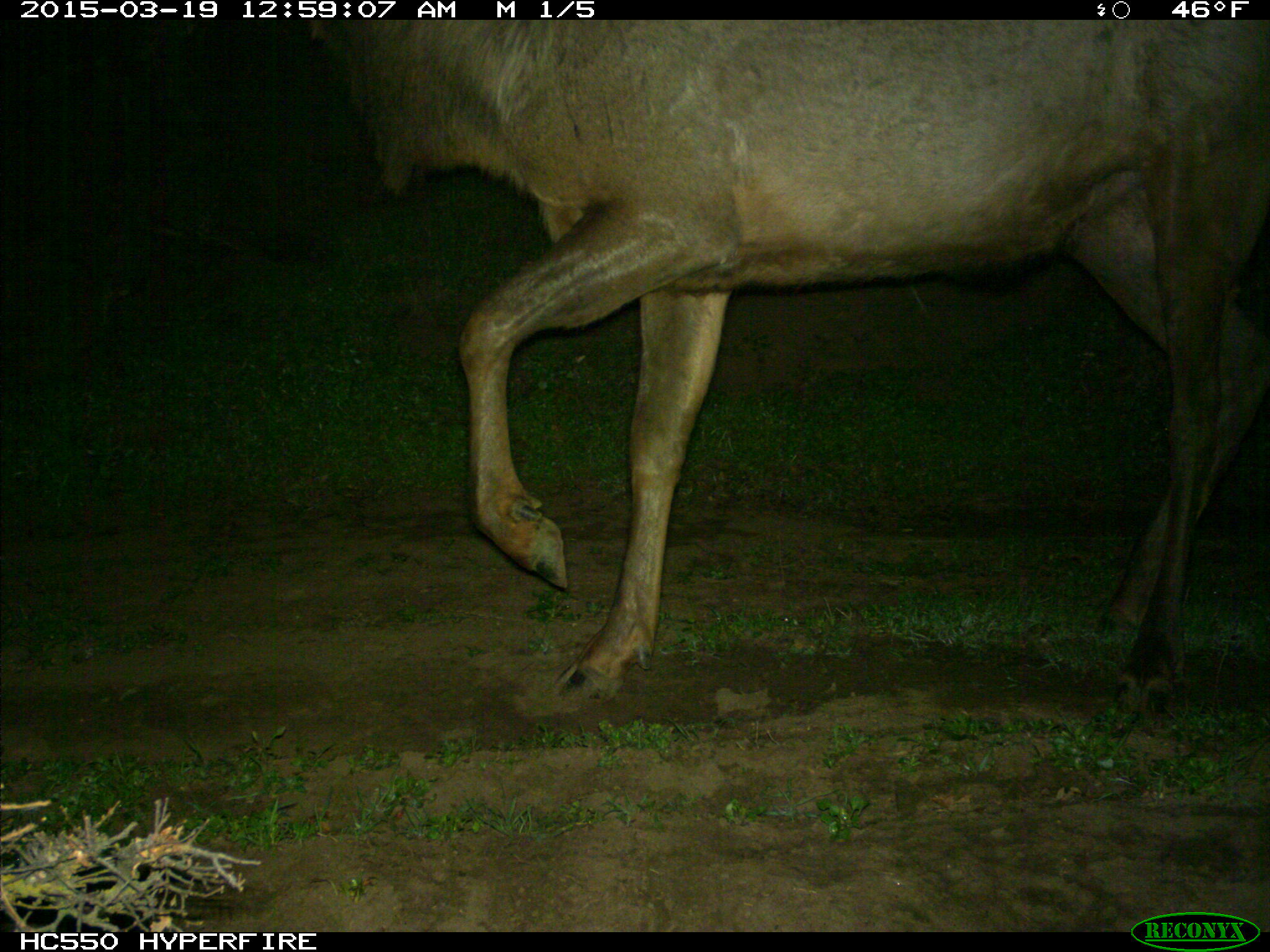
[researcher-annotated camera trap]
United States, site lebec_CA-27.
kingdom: Animalia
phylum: Chordata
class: Mammalia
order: Artiodactyla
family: Cervidae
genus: Cervus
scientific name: Cervus canadensis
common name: elk